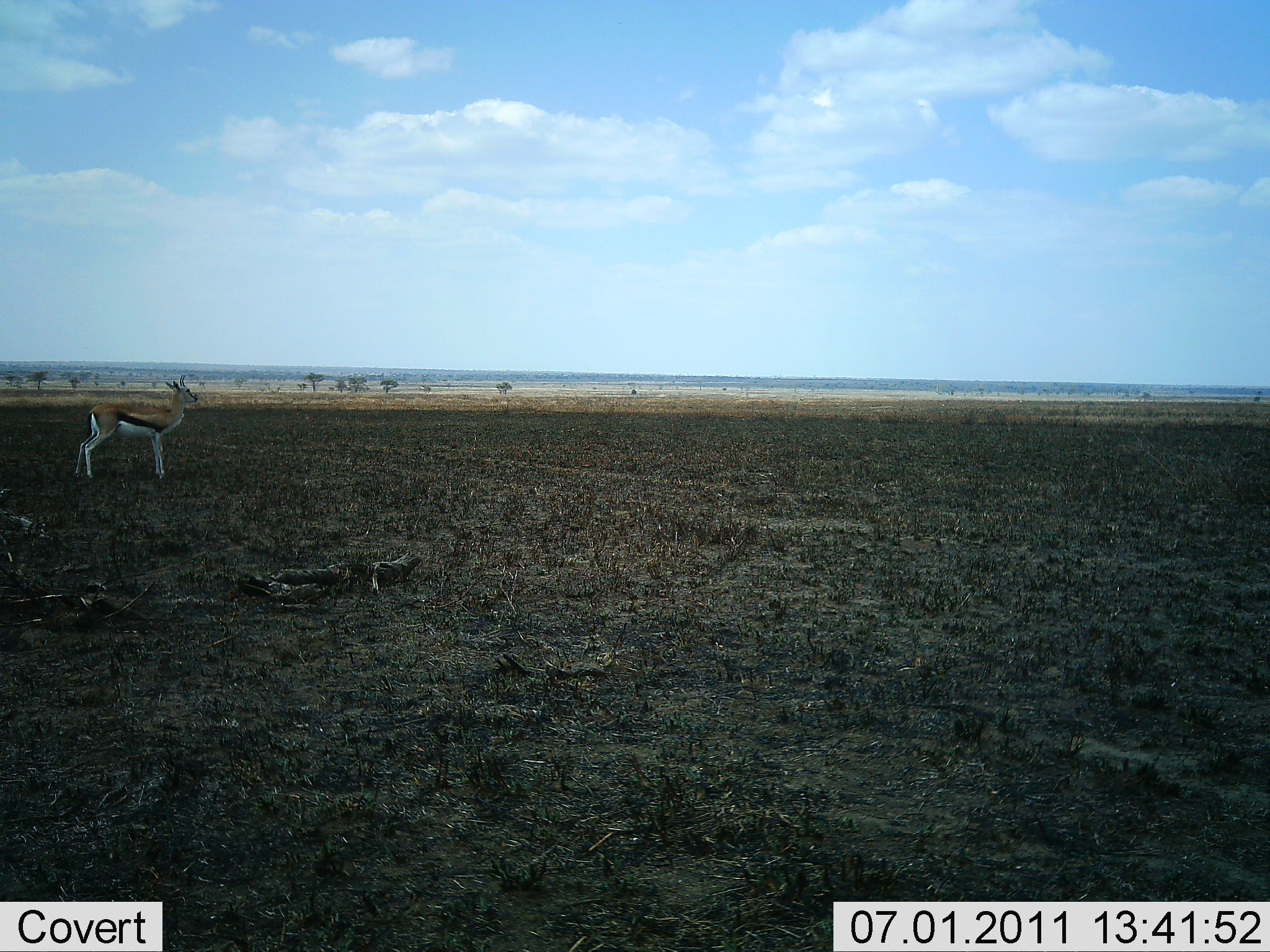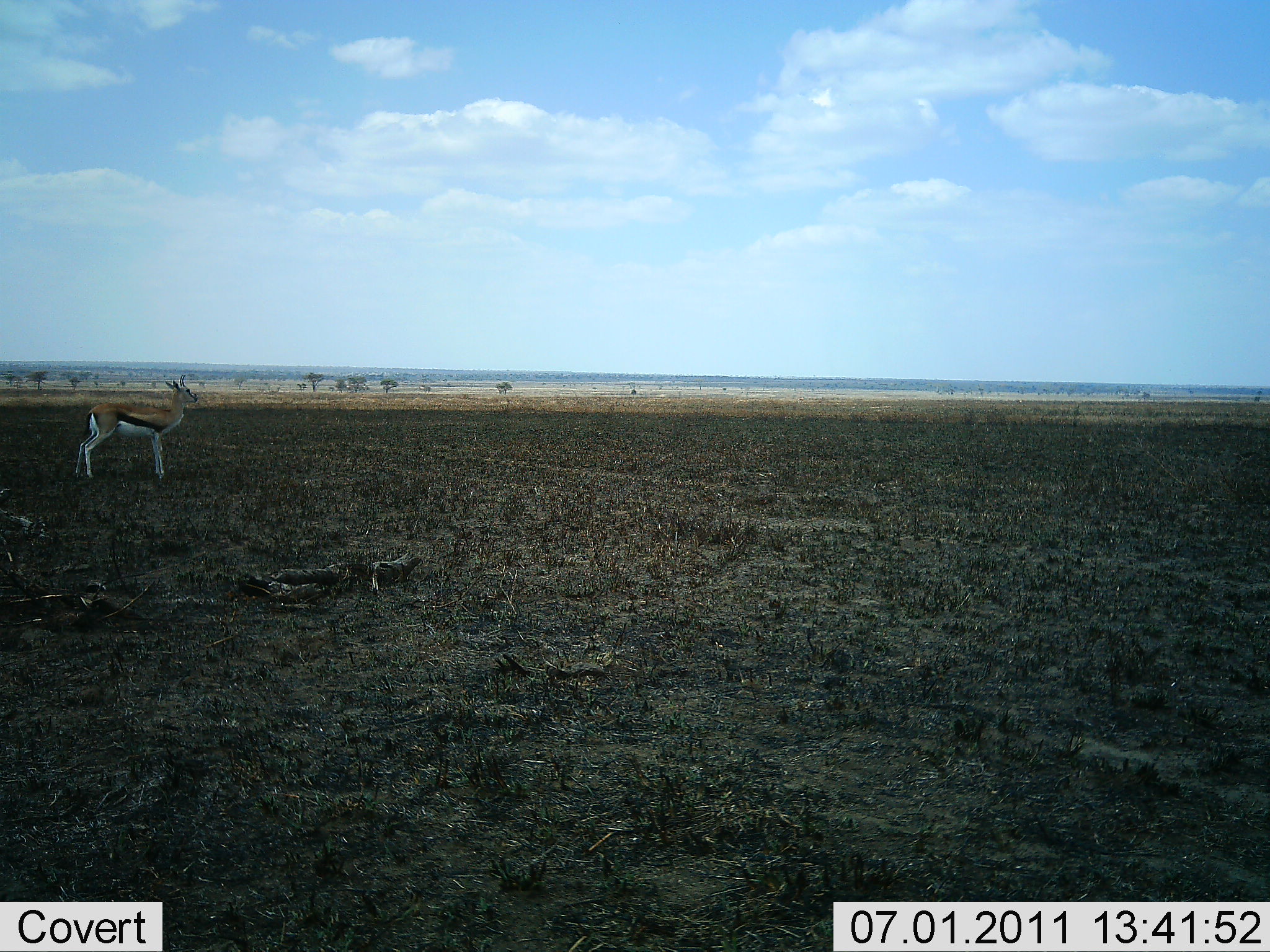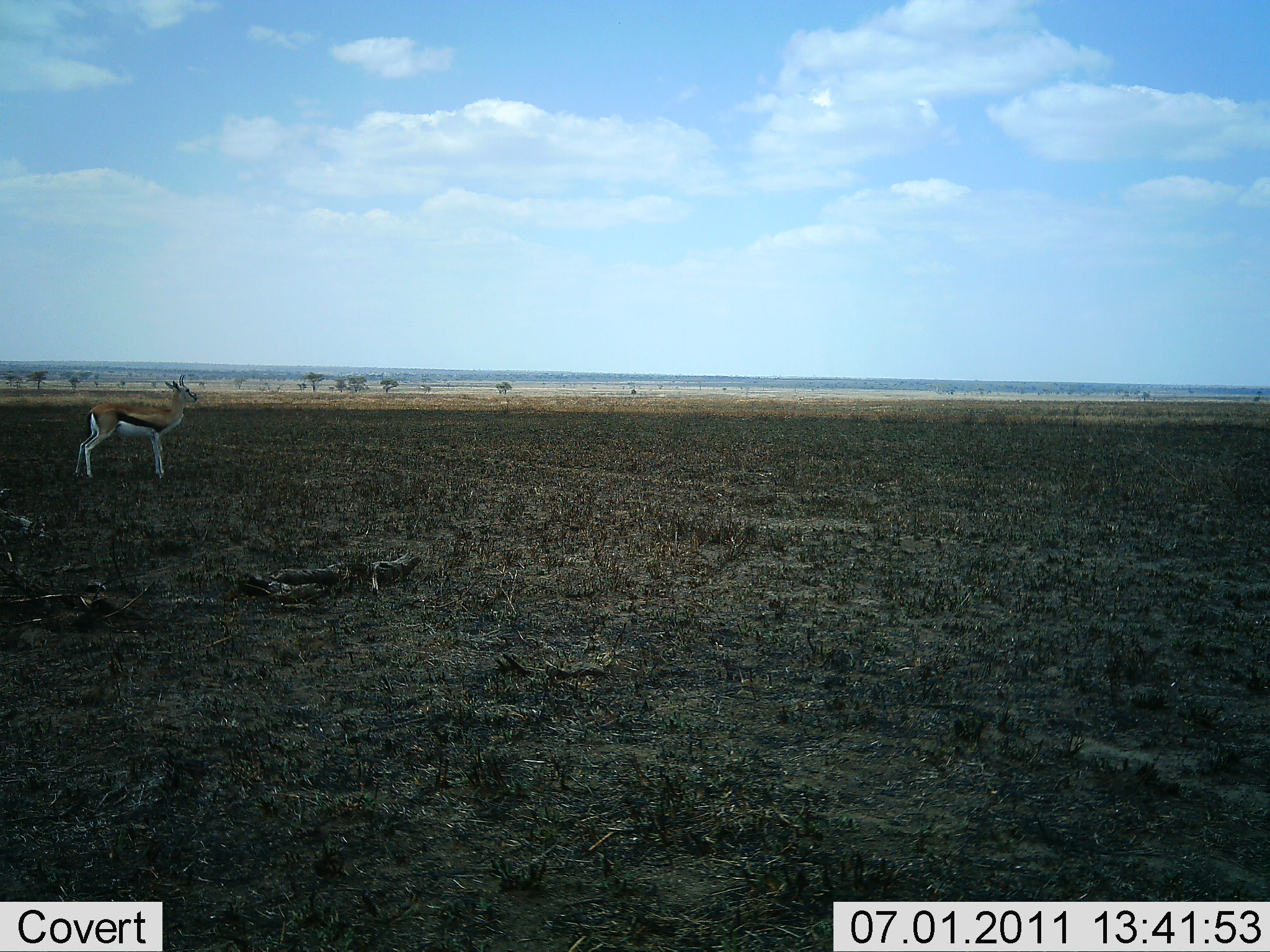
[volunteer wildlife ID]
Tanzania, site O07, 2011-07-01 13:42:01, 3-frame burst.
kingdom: Animalia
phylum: Chordata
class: Mammalia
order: Artiodactyla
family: Bovidae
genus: Eudorcas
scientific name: Eudorcas thomsonii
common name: thomson's gazelle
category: gazellethomsons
Gazellethomsons (thomson's gazelle) (Eudorcas thomsonii), count 1. Behavior (volunteer vote fractions): standing 100%, resting 0%, moving 0%, interacting 0%. Young present (vote fraction): 0%. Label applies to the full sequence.